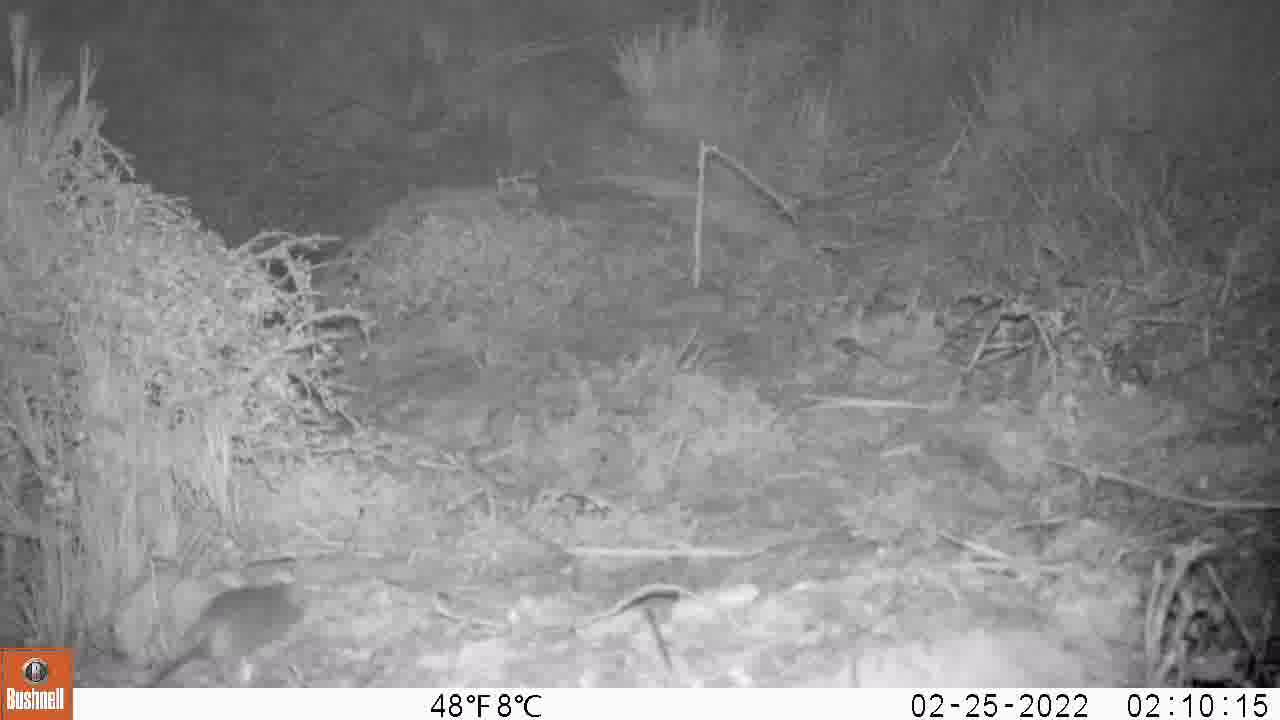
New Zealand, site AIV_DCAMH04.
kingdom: Animalia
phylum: Chordata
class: Mammalia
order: Rodentia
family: Muridae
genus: Mus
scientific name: Mus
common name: mouse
Mouse (Mus).